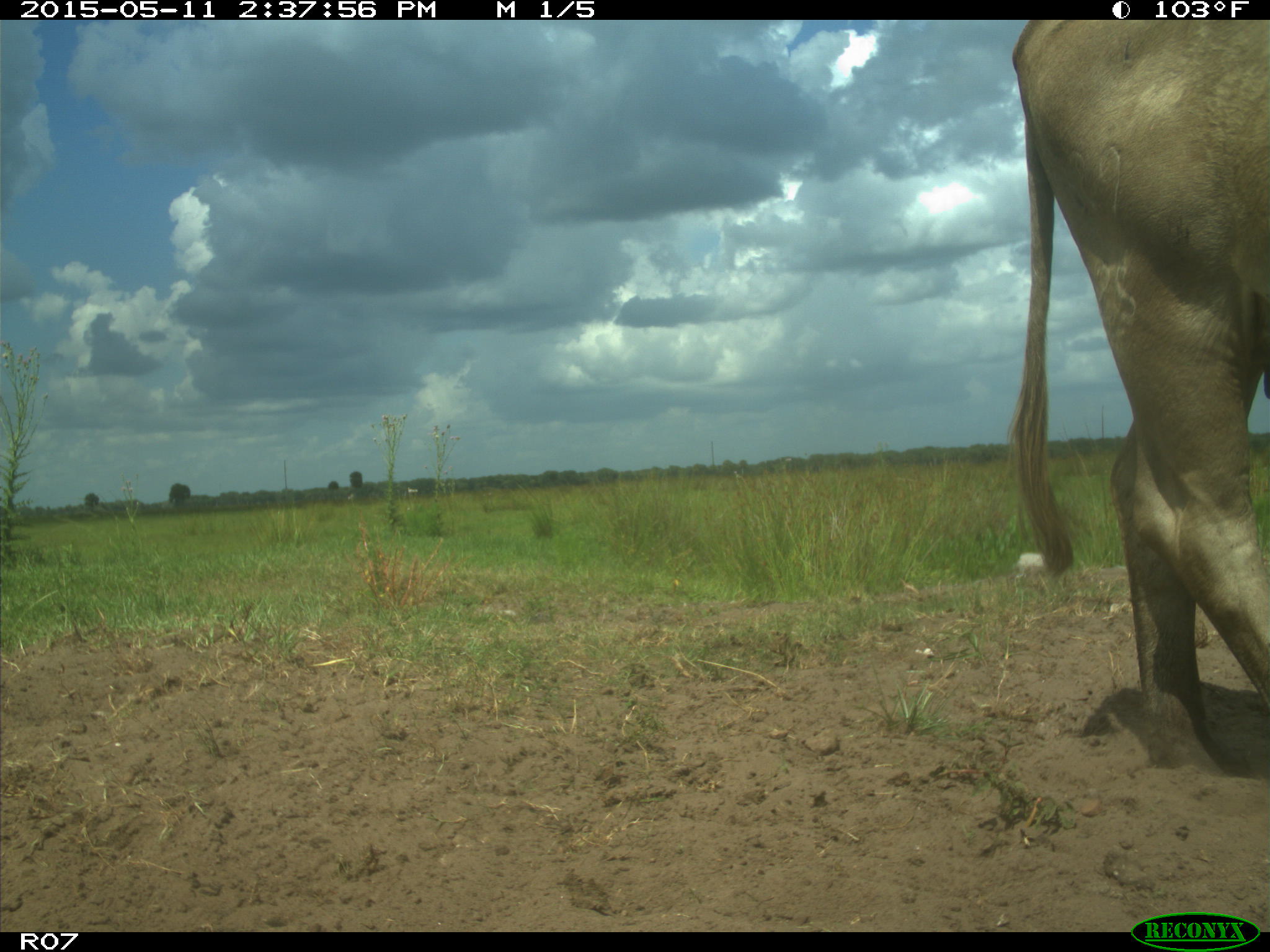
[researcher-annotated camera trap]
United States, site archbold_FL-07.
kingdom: Animalia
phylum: Chordata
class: Mammalia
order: Artiodactyla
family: Bovidae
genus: Bos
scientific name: Bos taurus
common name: domestic cow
Bos taurus (domestic cow).